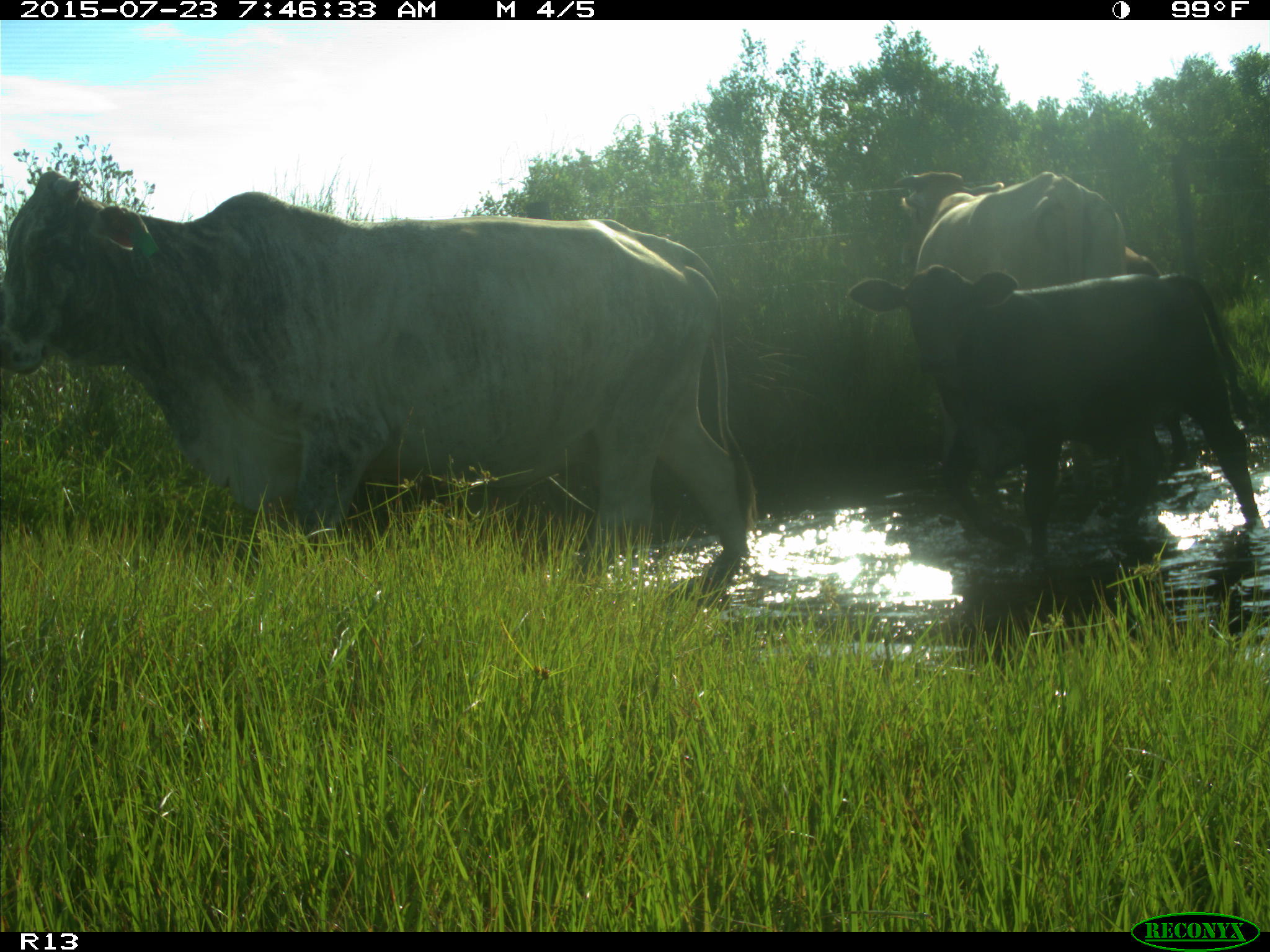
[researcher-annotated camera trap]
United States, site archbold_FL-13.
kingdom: Animalia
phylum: Chordata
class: Mammalia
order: Artiodactyla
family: Bovidae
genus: Bos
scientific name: Bos taurus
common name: domestic cow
Bos taurus (domestic cow).